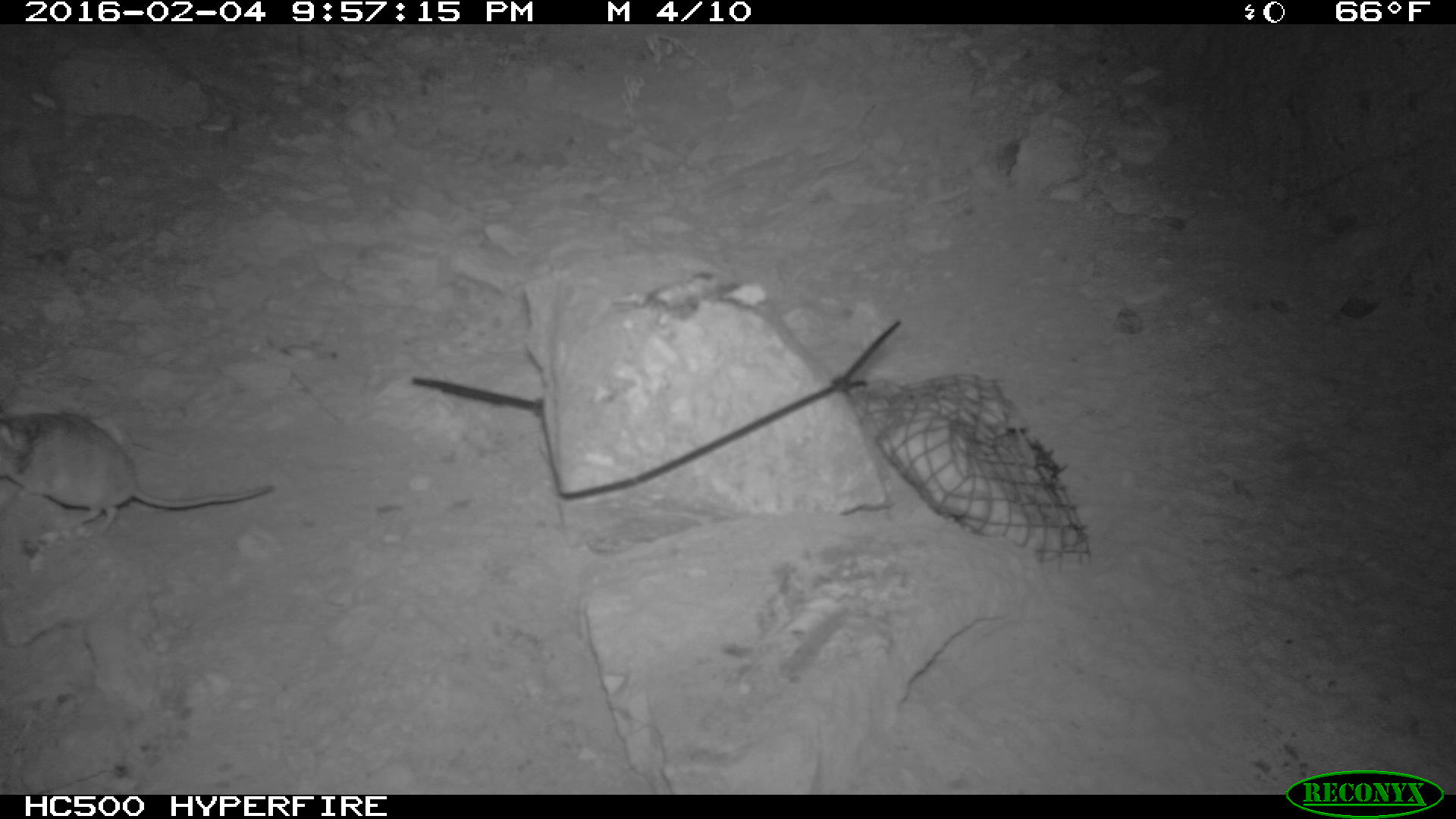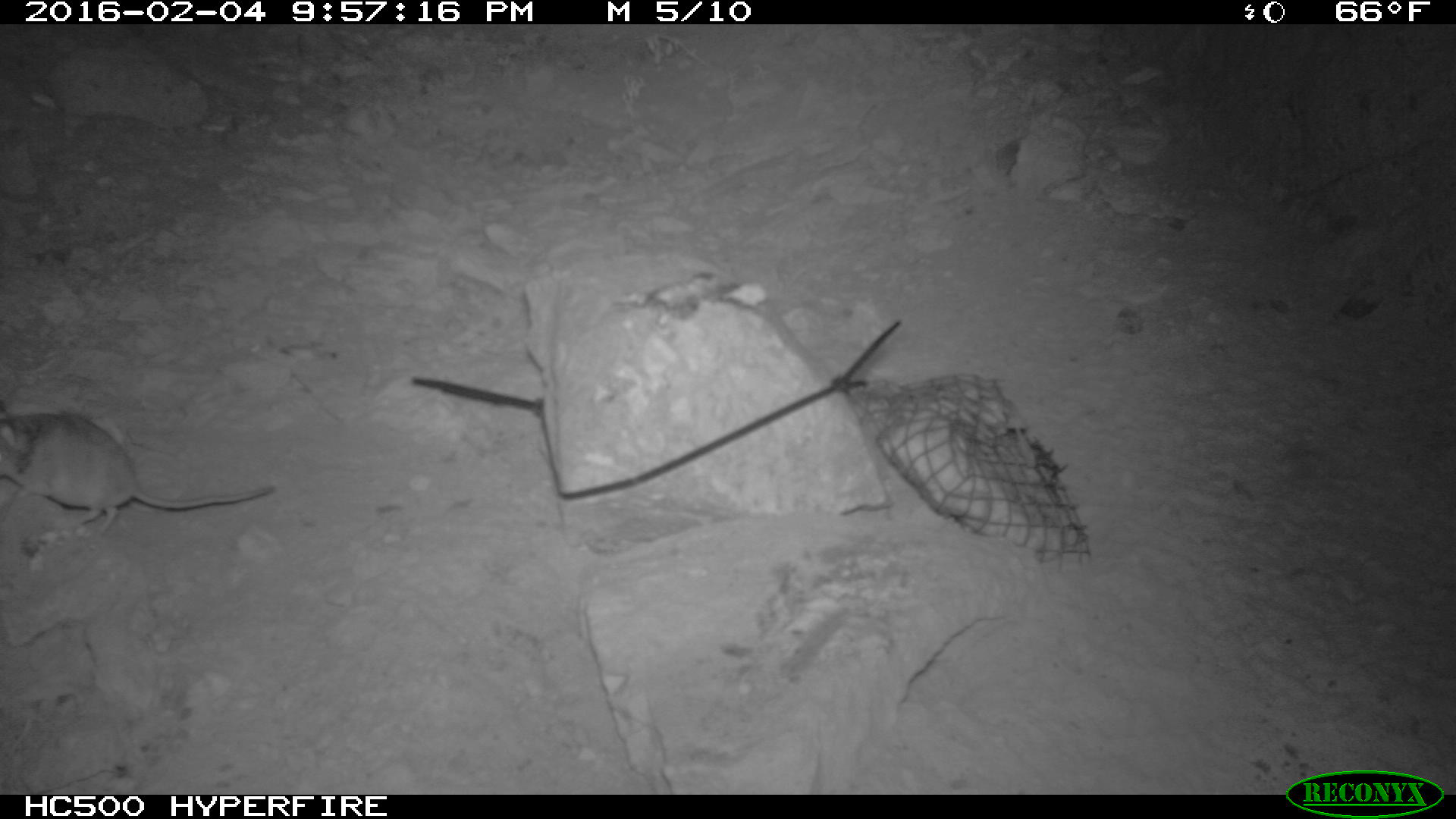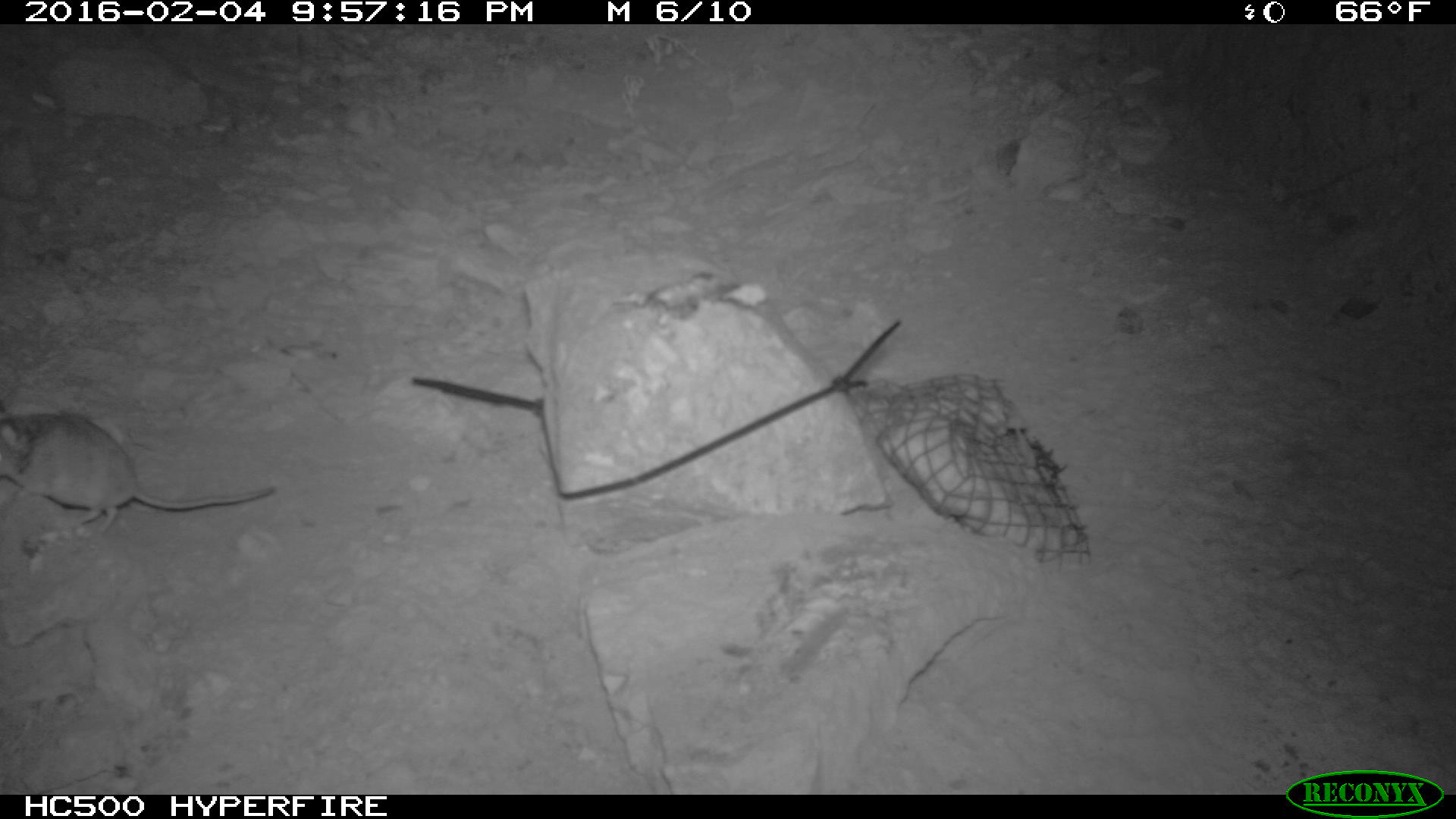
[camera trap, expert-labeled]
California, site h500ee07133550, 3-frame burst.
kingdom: Animalia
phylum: Chordata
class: Mammalia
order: Rodentia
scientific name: Rodentia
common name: rodent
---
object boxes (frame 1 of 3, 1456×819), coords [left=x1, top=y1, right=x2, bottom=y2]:
rodent: [left=0, top=410, right=278, bottom=539]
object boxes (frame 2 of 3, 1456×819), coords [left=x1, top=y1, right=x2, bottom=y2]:
rodent: [left=0, top=410, right=275, bottom=534]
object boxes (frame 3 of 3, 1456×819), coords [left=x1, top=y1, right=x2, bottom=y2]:
rodent: [left=0, top=398, right=274, bottom=535]